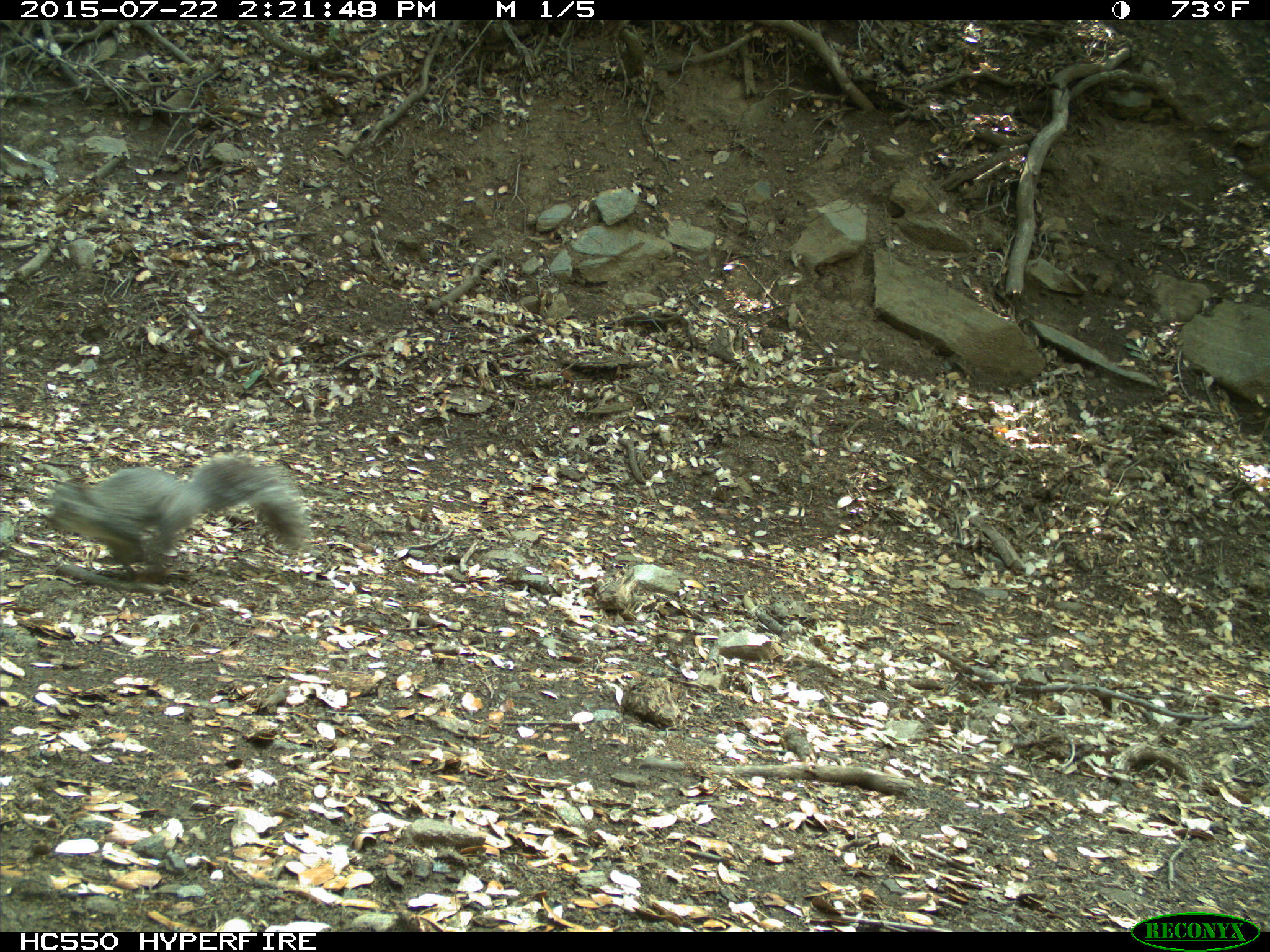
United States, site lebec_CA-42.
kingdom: Animalia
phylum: Chordata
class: Mammalia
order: Rodentia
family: Sciuridae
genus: Sciurus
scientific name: Sciurus carolinensis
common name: eastern gray squirrel